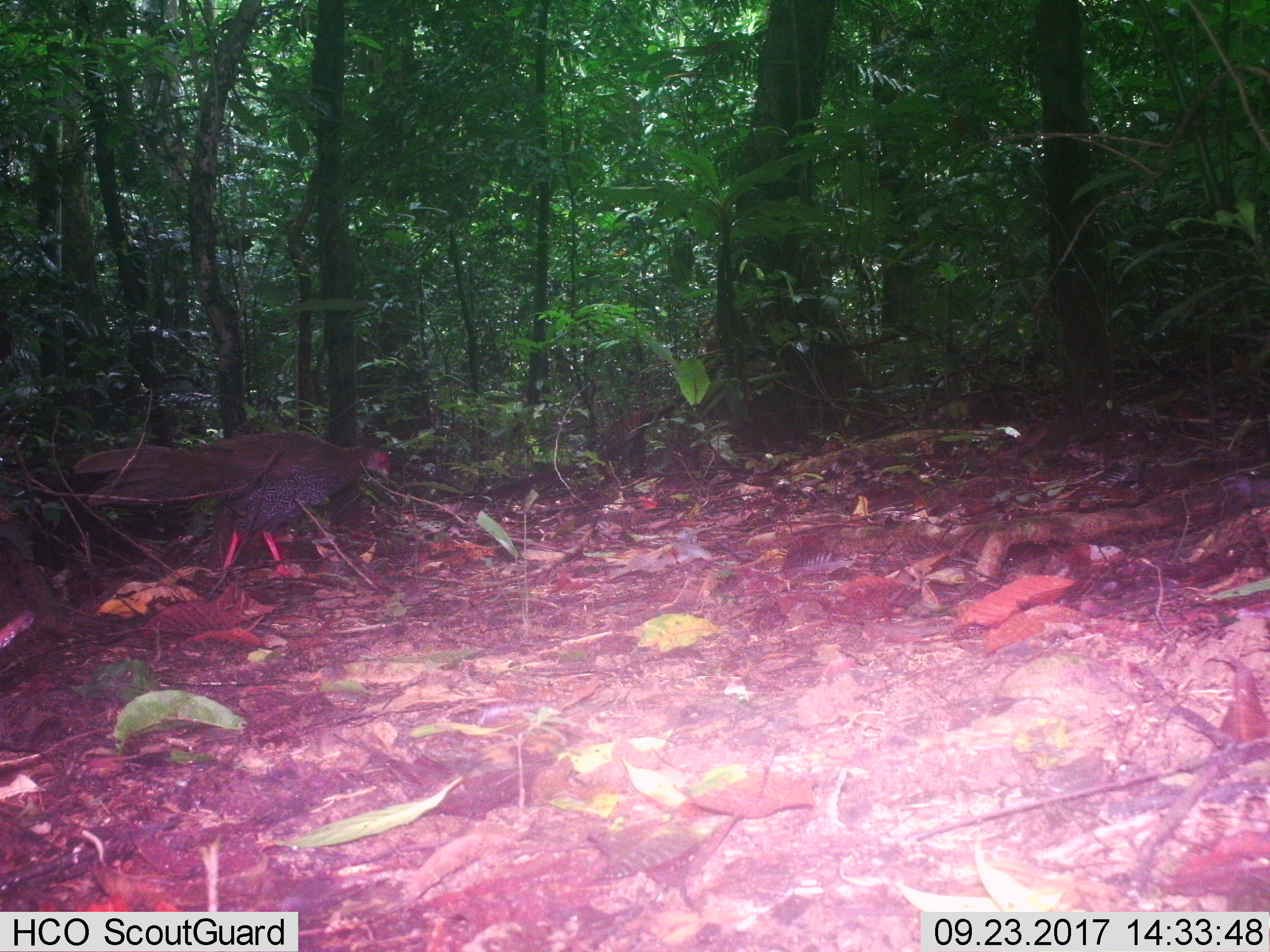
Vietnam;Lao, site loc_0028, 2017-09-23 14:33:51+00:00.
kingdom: Animalia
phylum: Chordata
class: Aves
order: Galliformes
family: Phasianidae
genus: Lophura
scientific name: Lophura nycthemera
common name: silver pheasant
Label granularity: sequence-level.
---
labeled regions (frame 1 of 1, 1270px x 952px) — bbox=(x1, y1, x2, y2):
silver pheasant: bbox=(72, 431, 391, 579)